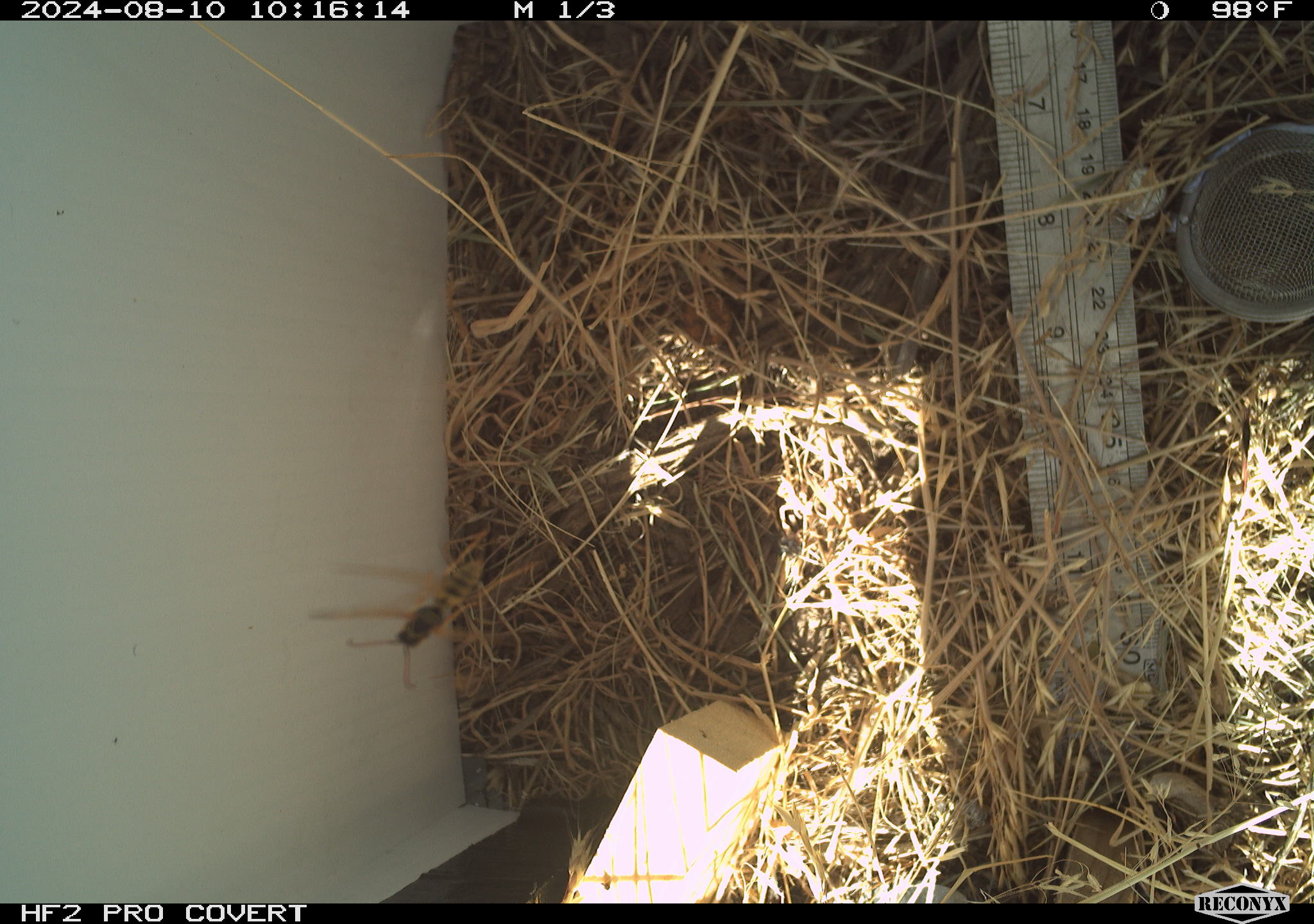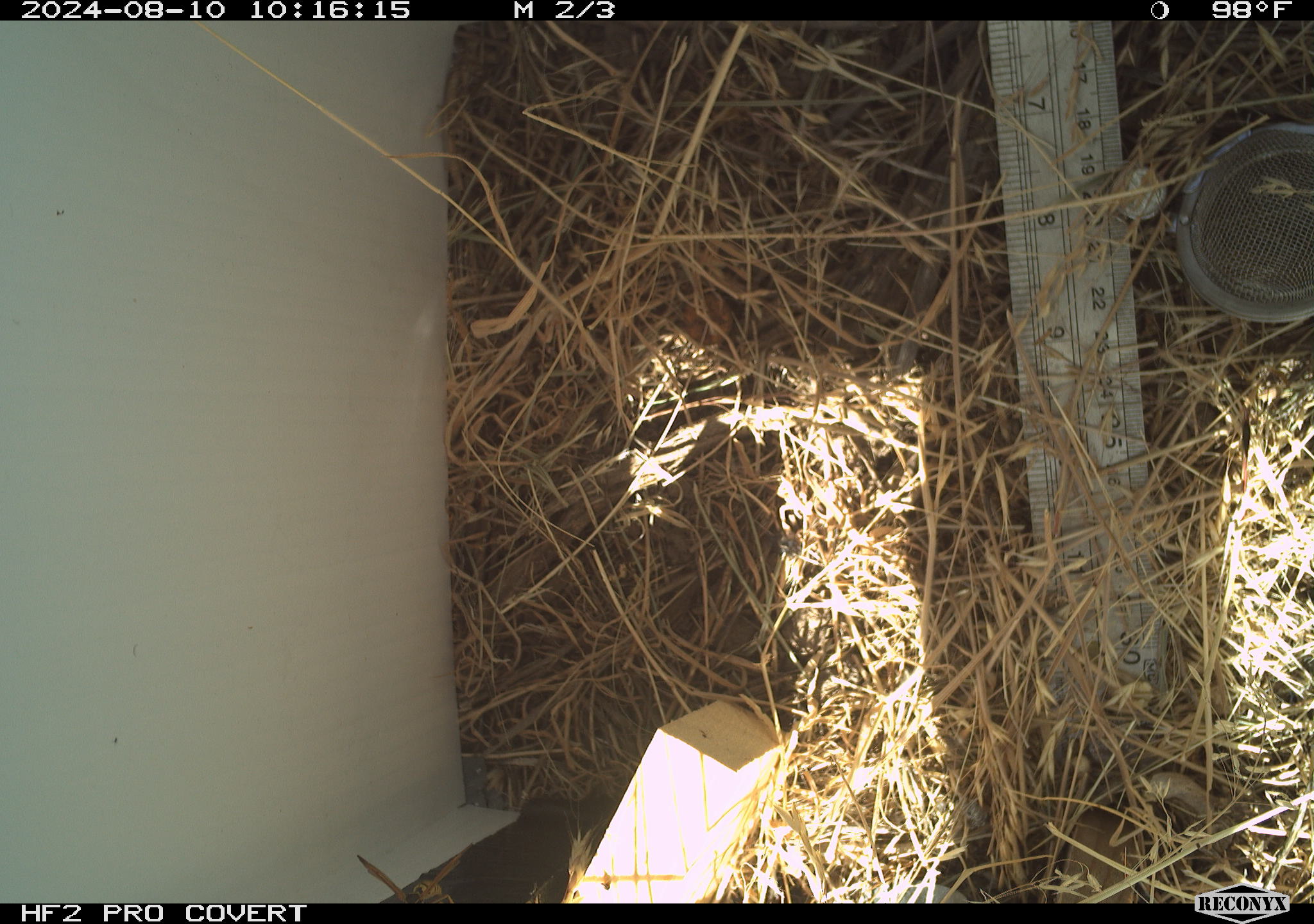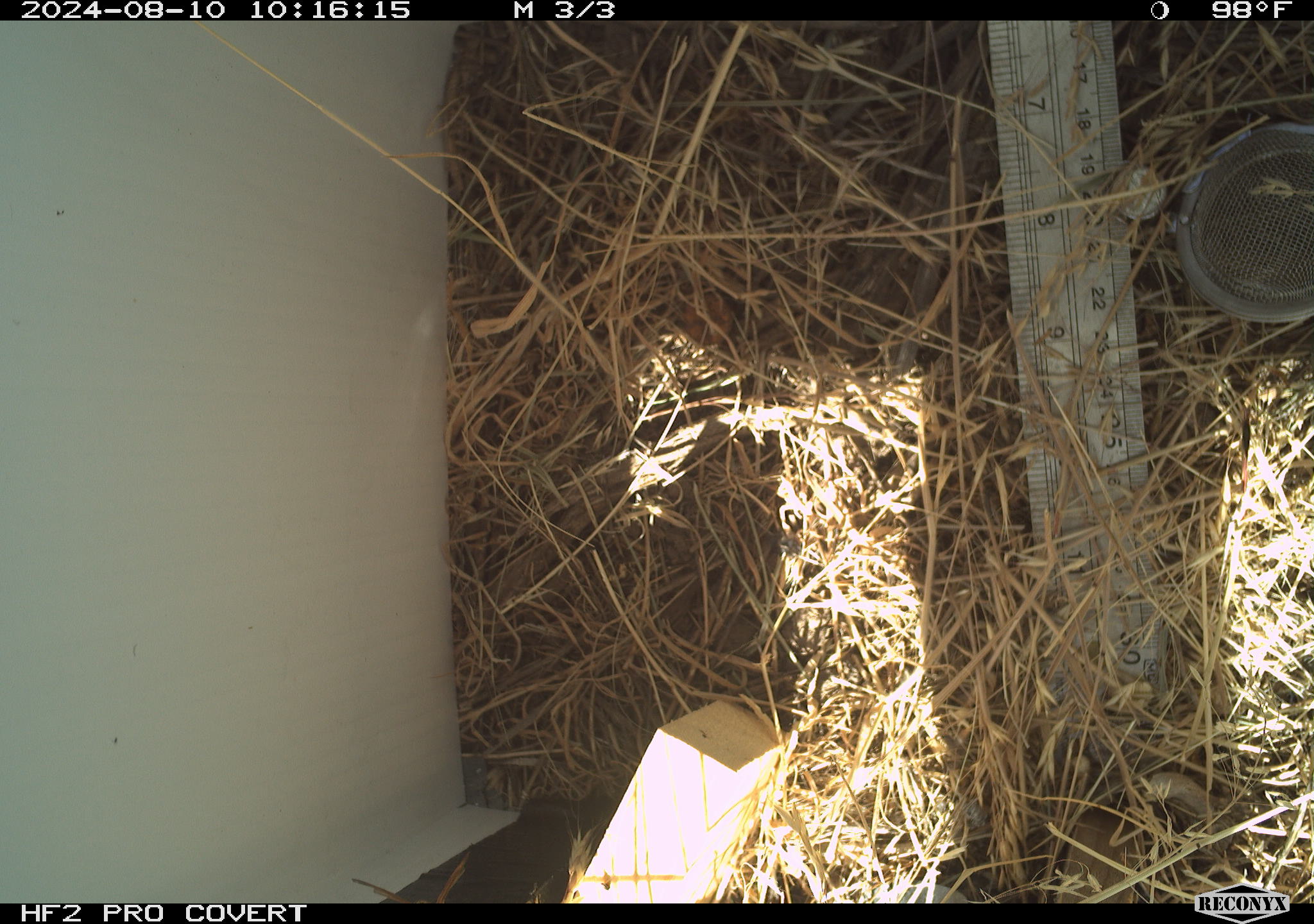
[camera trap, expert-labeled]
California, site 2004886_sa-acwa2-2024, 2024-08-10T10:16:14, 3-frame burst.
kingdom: Animalia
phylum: Arthropoda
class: Insecta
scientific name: Insecta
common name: insect